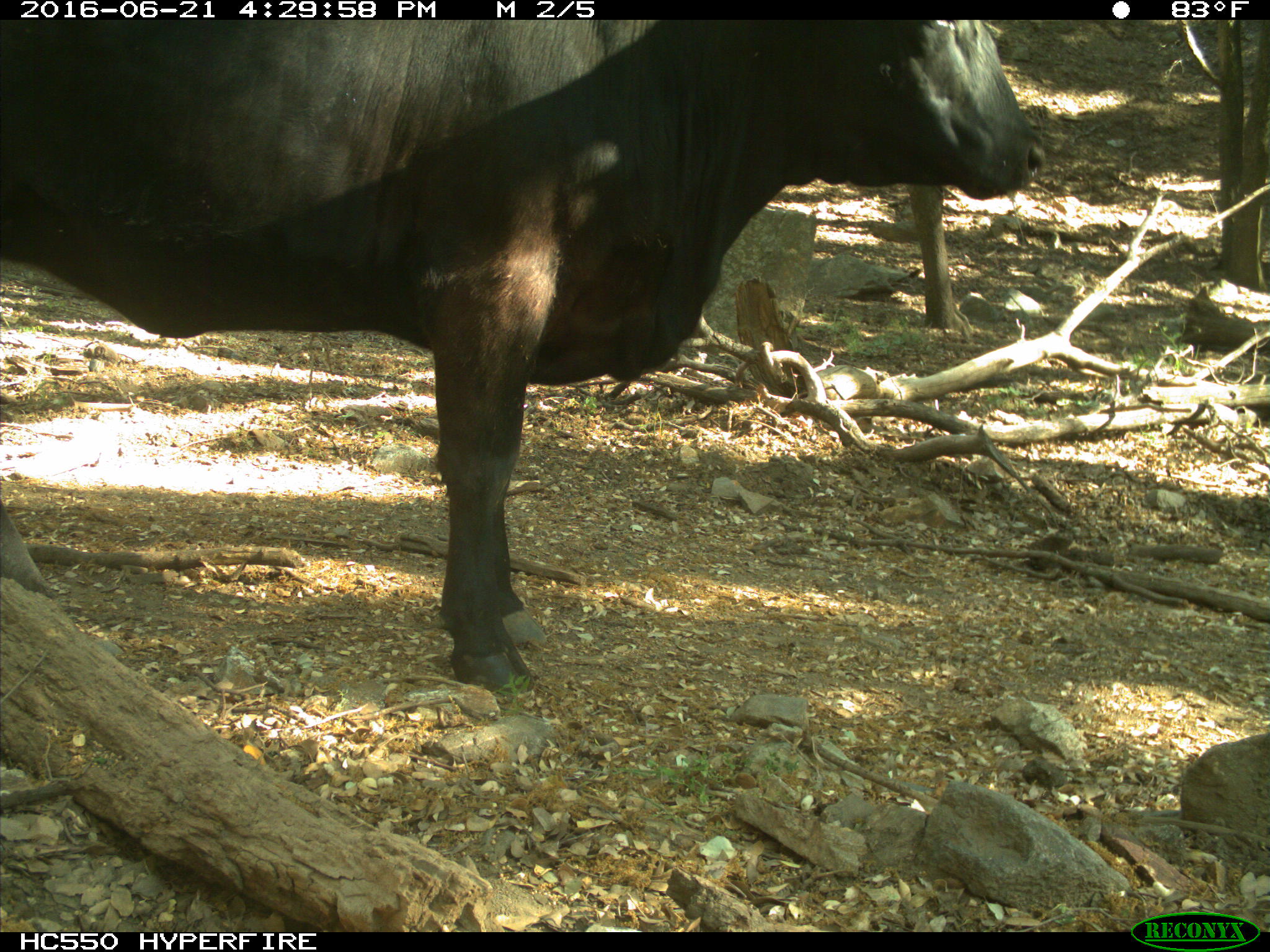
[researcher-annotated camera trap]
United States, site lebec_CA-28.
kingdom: Animalia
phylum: Chordata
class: Mammalia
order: Artiodactyla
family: Bovidae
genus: Bos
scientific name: Bos taurus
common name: domestic cow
Bos taurus (domestic cow).